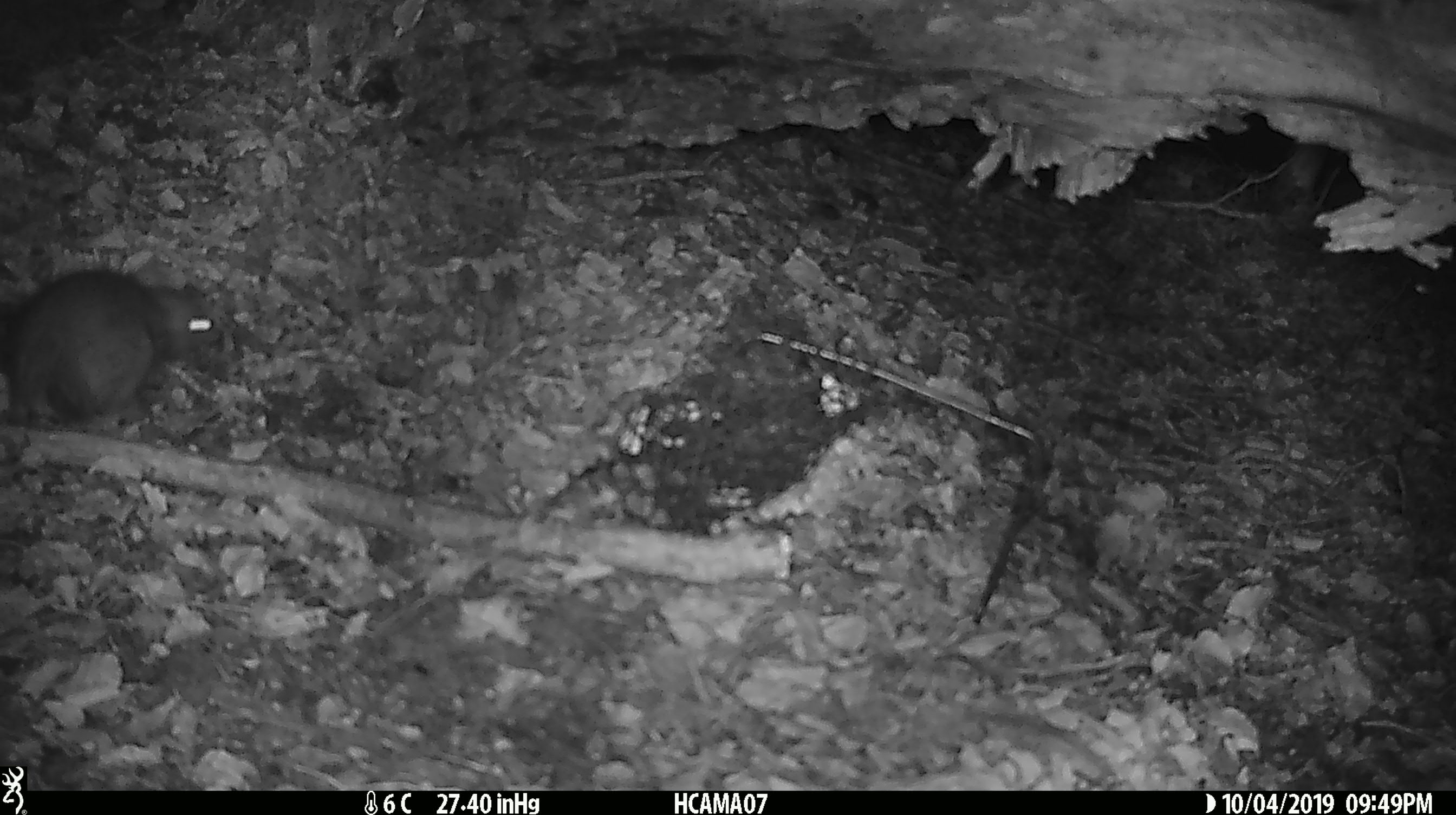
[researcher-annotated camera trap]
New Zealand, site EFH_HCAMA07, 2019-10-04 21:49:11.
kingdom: Animalia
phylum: Chordata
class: Mammalia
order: Rodentia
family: Muridae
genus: Rattus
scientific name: Rattus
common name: rat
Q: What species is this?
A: Rat (Rattus).